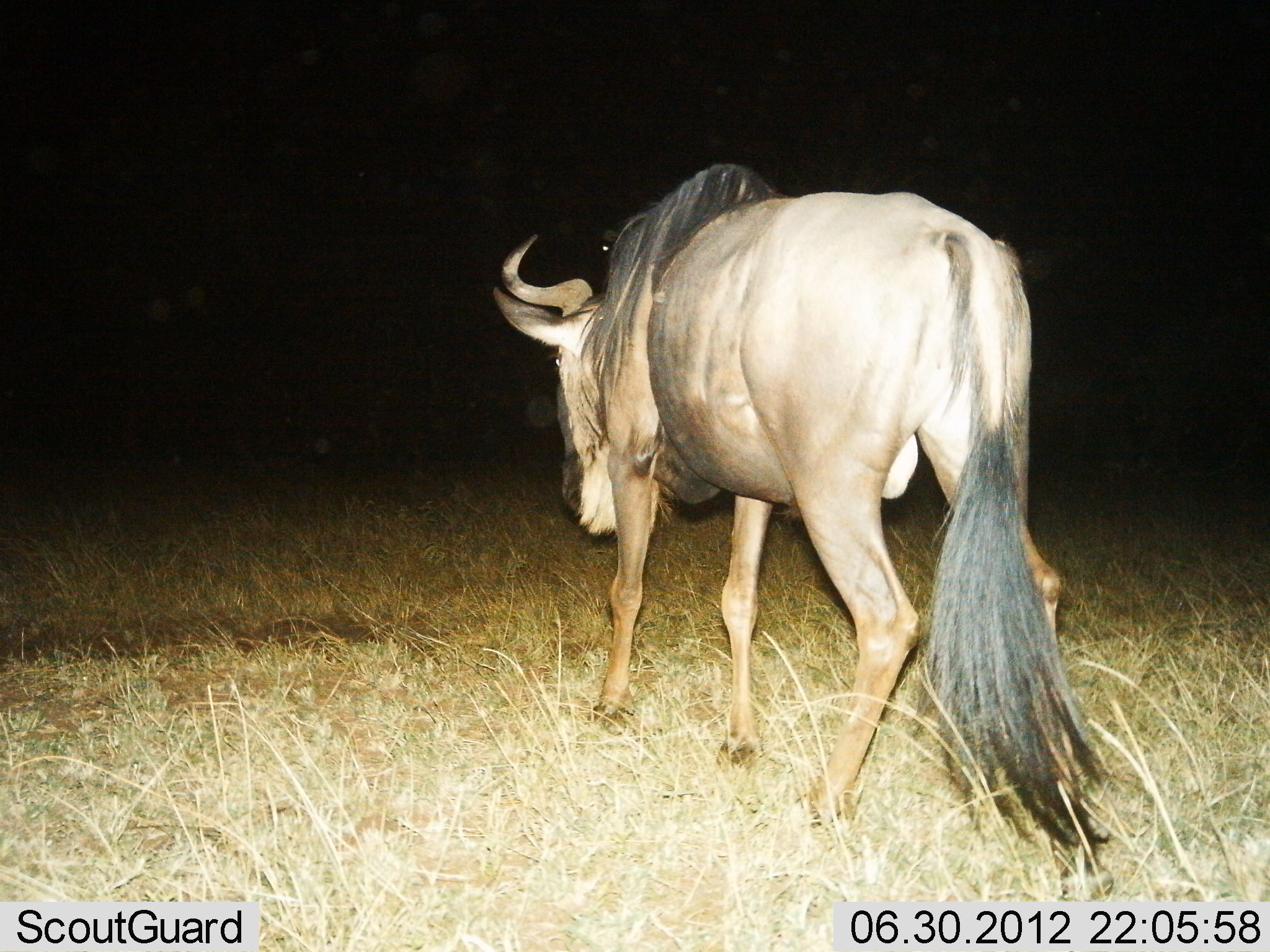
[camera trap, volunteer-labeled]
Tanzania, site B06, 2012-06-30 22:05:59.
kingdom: Animalia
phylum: Chordata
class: Mammalia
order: Artiodactyla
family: Bovidae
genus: Connochaetes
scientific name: Connochaetes taurinus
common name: blue wildebeest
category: wildebeest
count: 1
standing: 20%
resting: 0%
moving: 80%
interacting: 0%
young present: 0%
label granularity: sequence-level